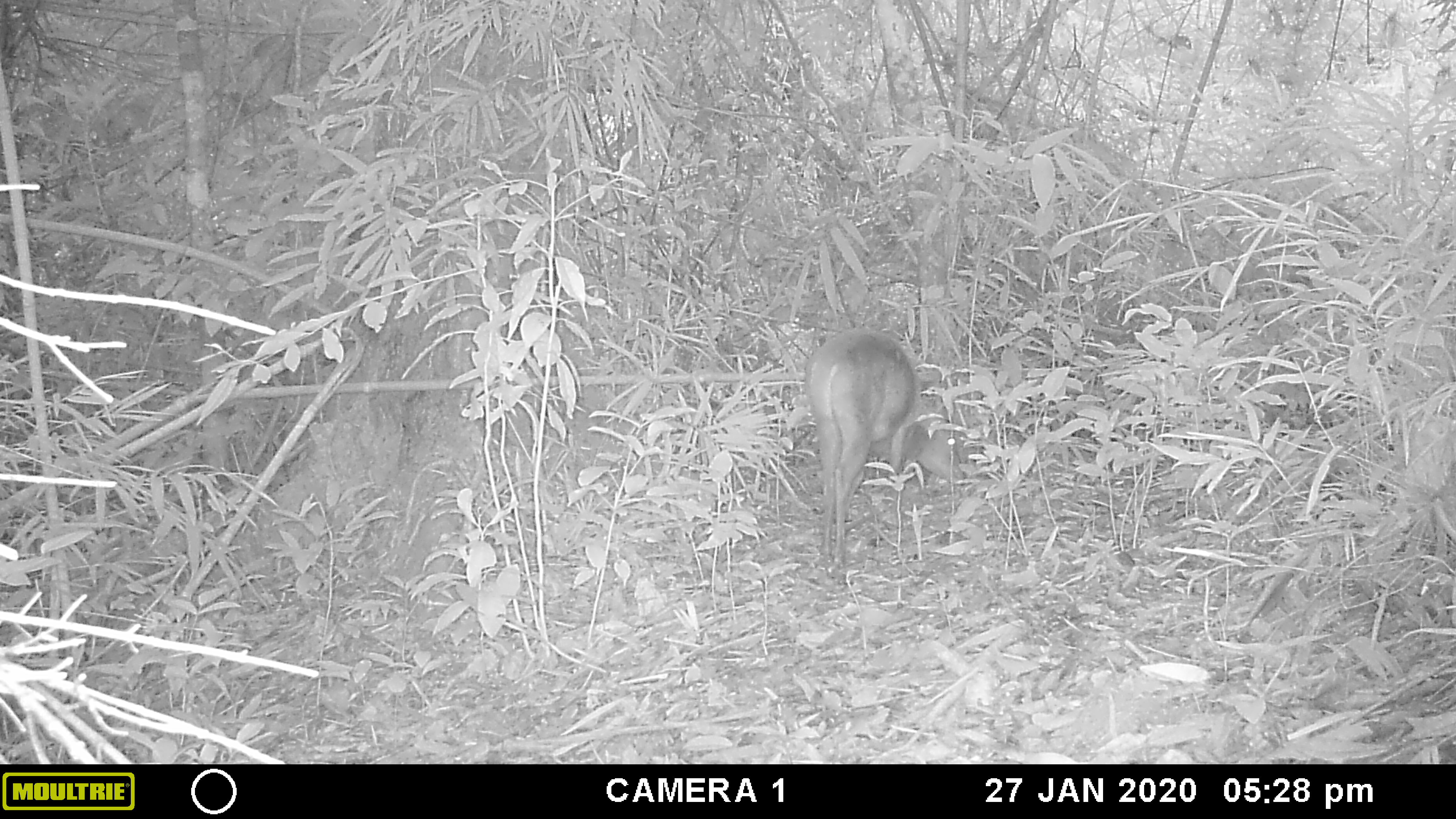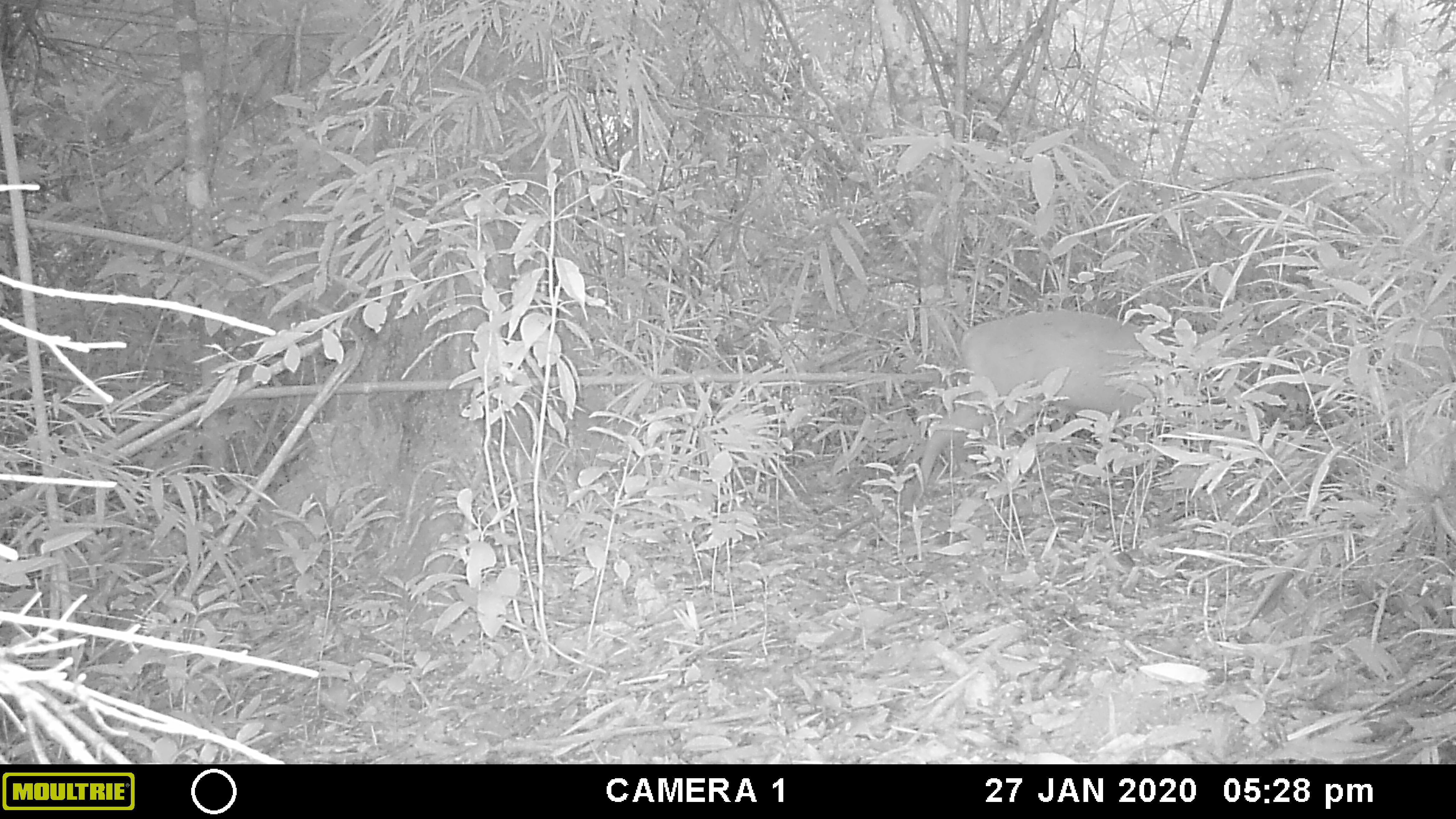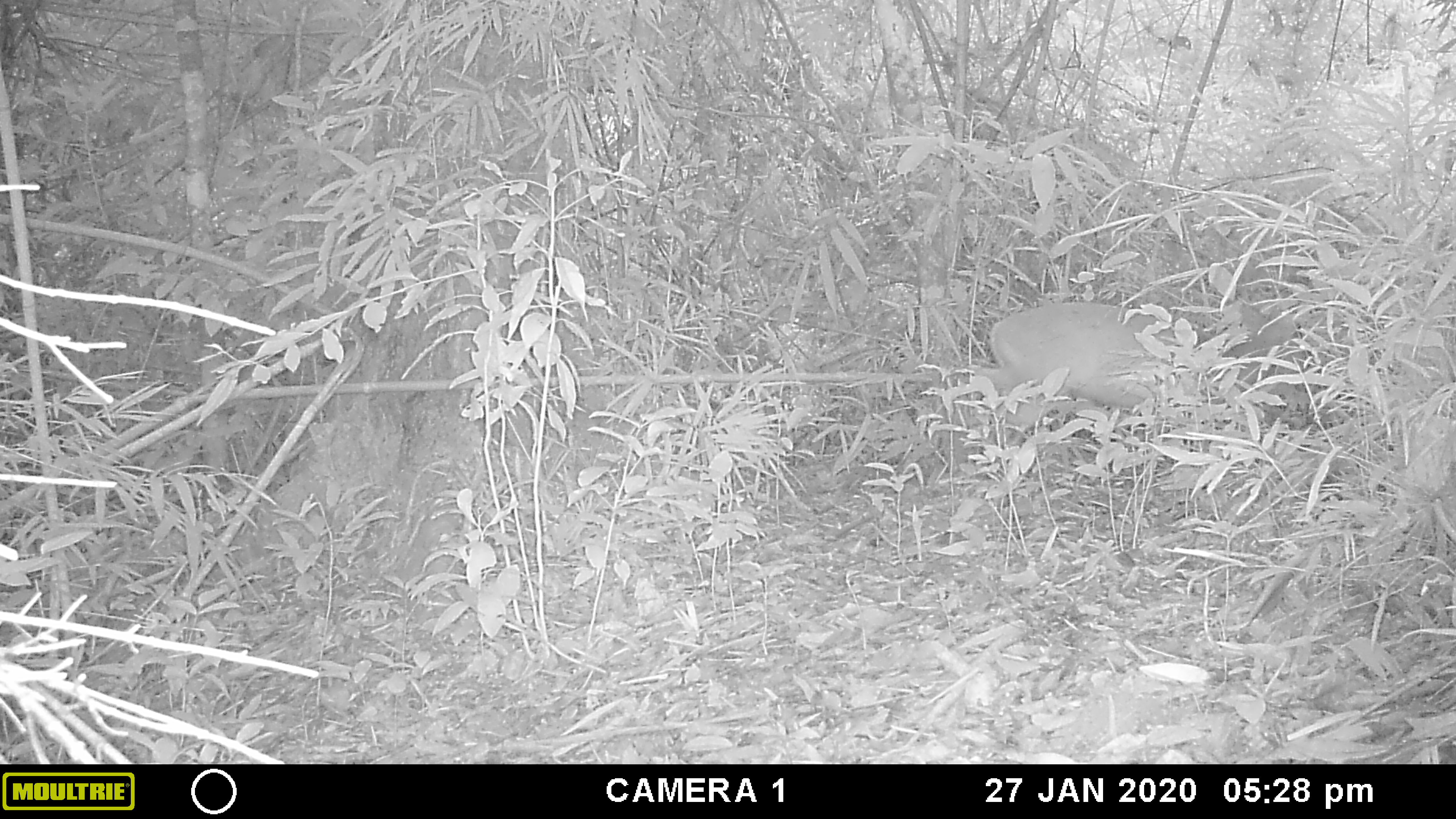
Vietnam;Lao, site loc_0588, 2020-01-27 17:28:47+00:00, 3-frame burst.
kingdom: Animalia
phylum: Chordata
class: Mammalia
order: Artiodactyla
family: Cervidae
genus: Muntiacus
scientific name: Muntiacus muntjak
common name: red muntjac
Red muntjac (Muntiacus muntjak). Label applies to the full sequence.